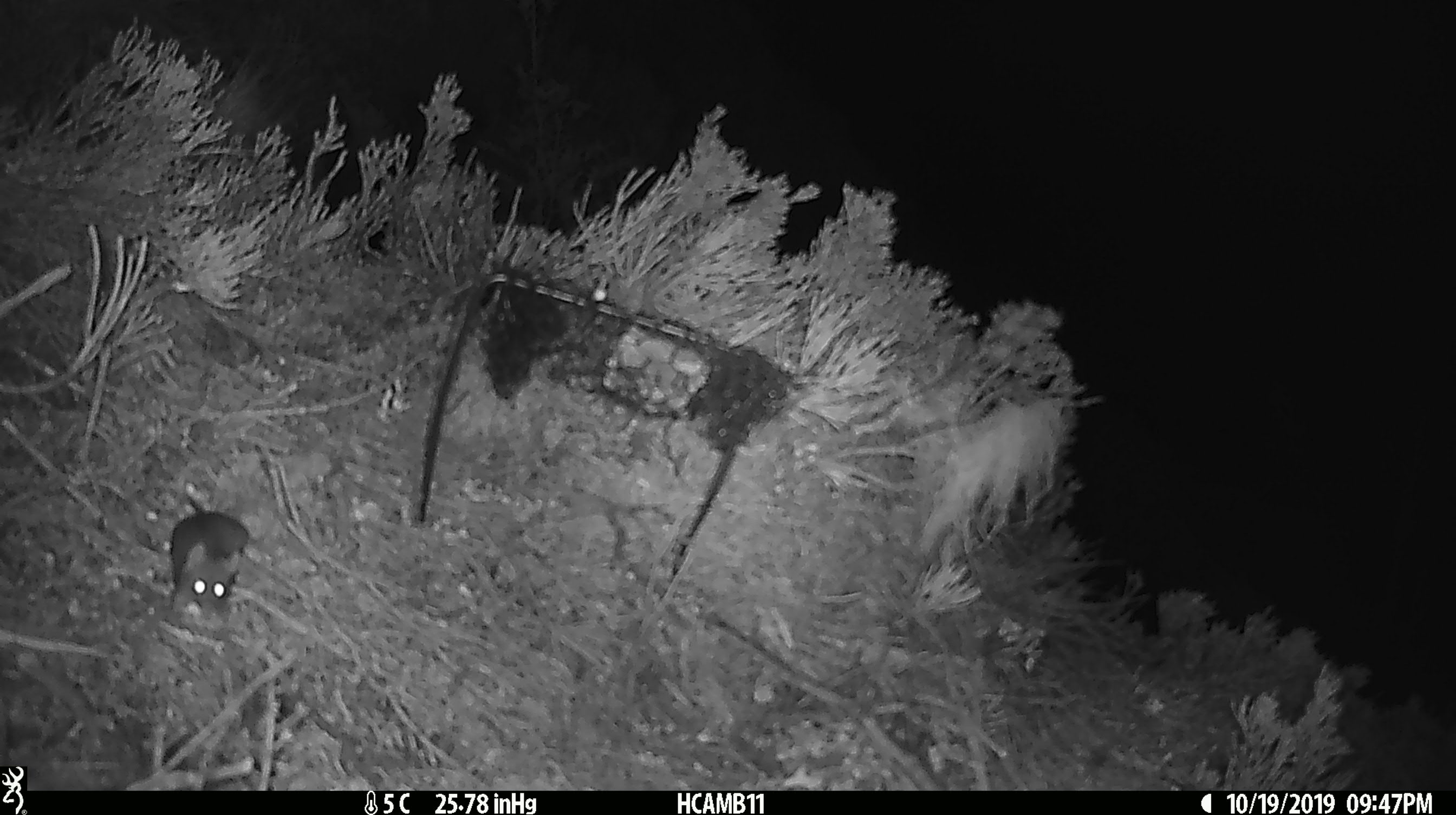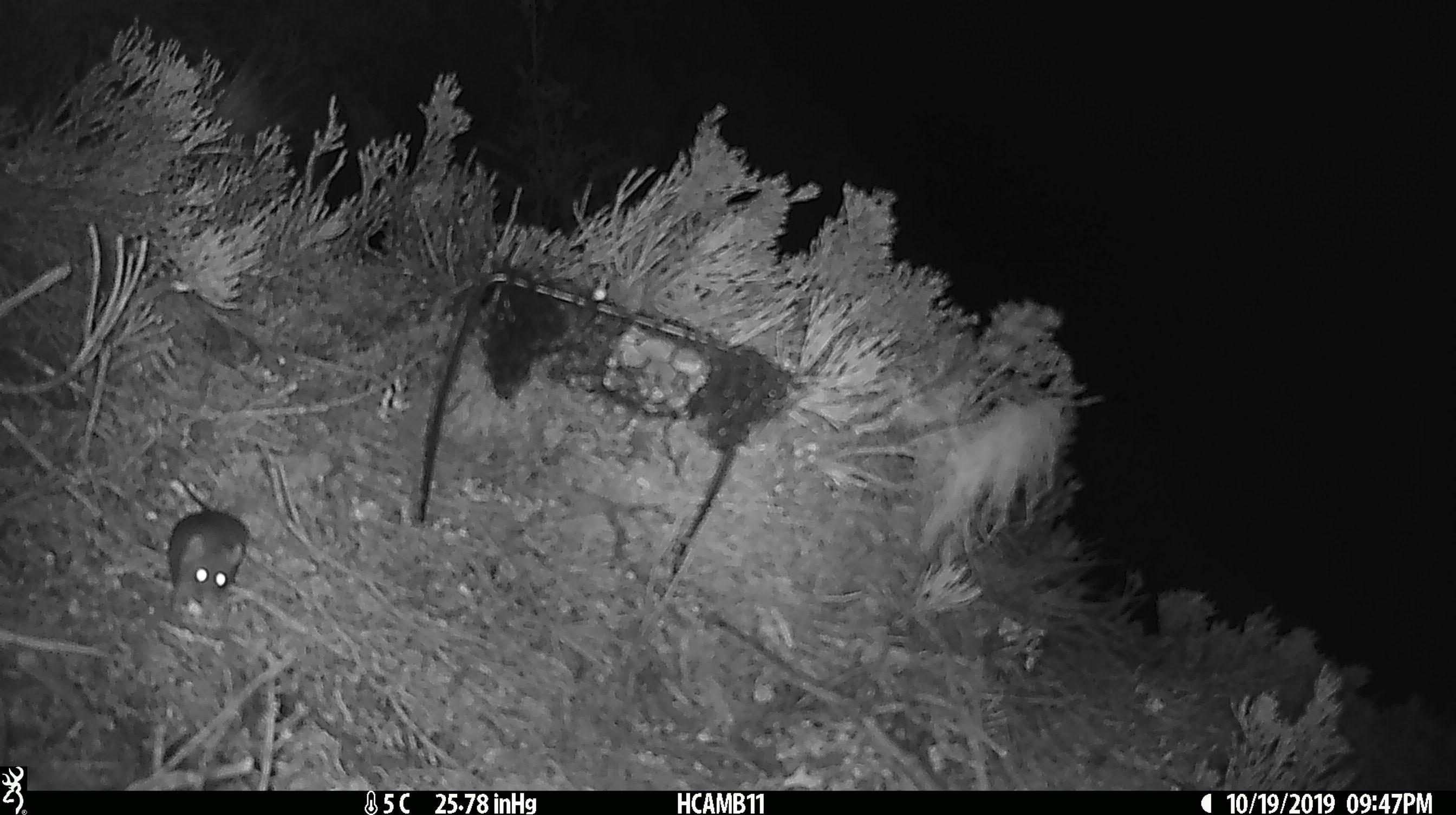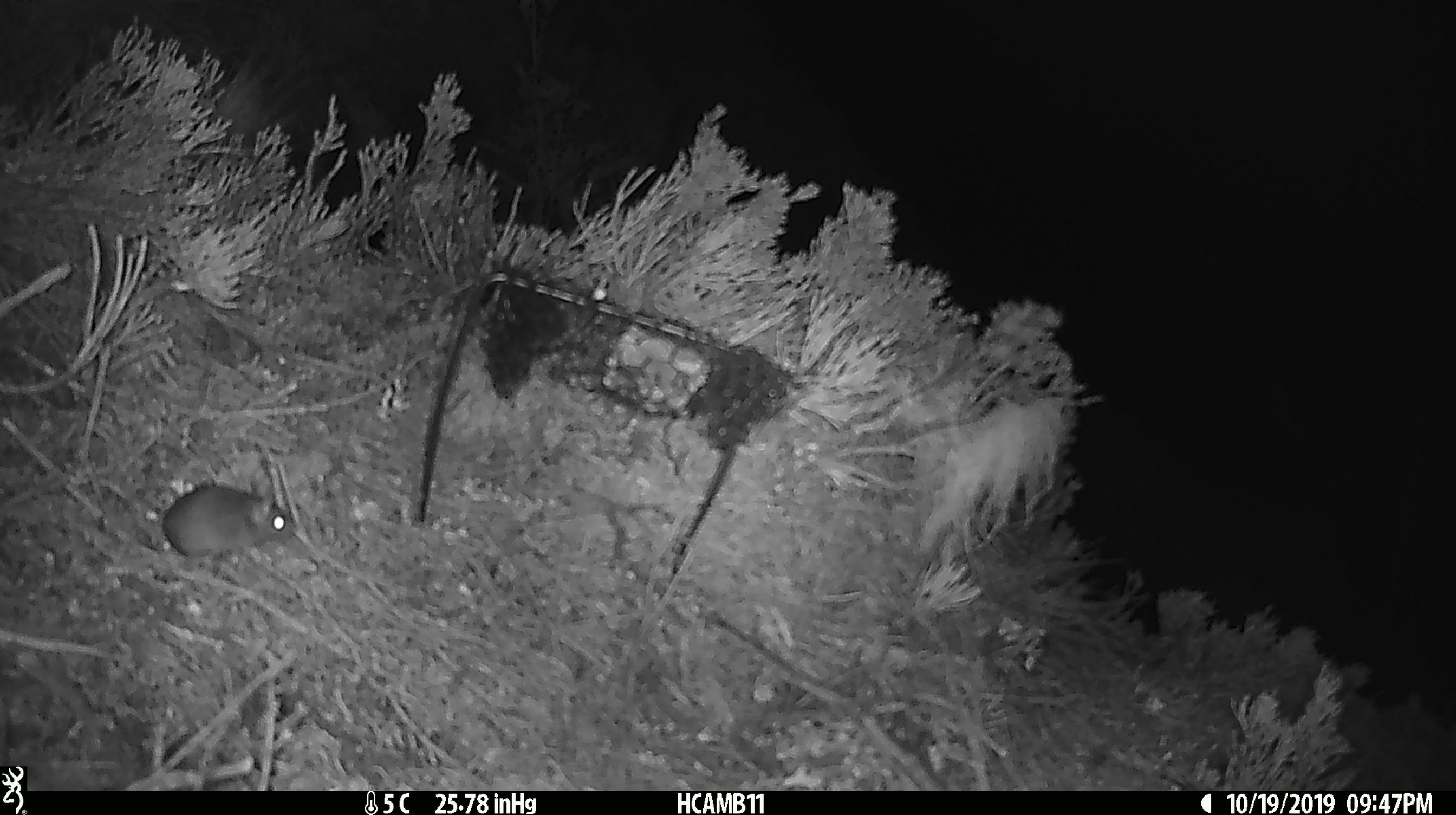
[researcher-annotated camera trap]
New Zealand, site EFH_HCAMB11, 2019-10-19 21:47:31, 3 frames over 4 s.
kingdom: Animalia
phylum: Chordata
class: Mammalia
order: Rodentia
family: Muridae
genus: Mus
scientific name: Mus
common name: mouse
Mouse (Mus).